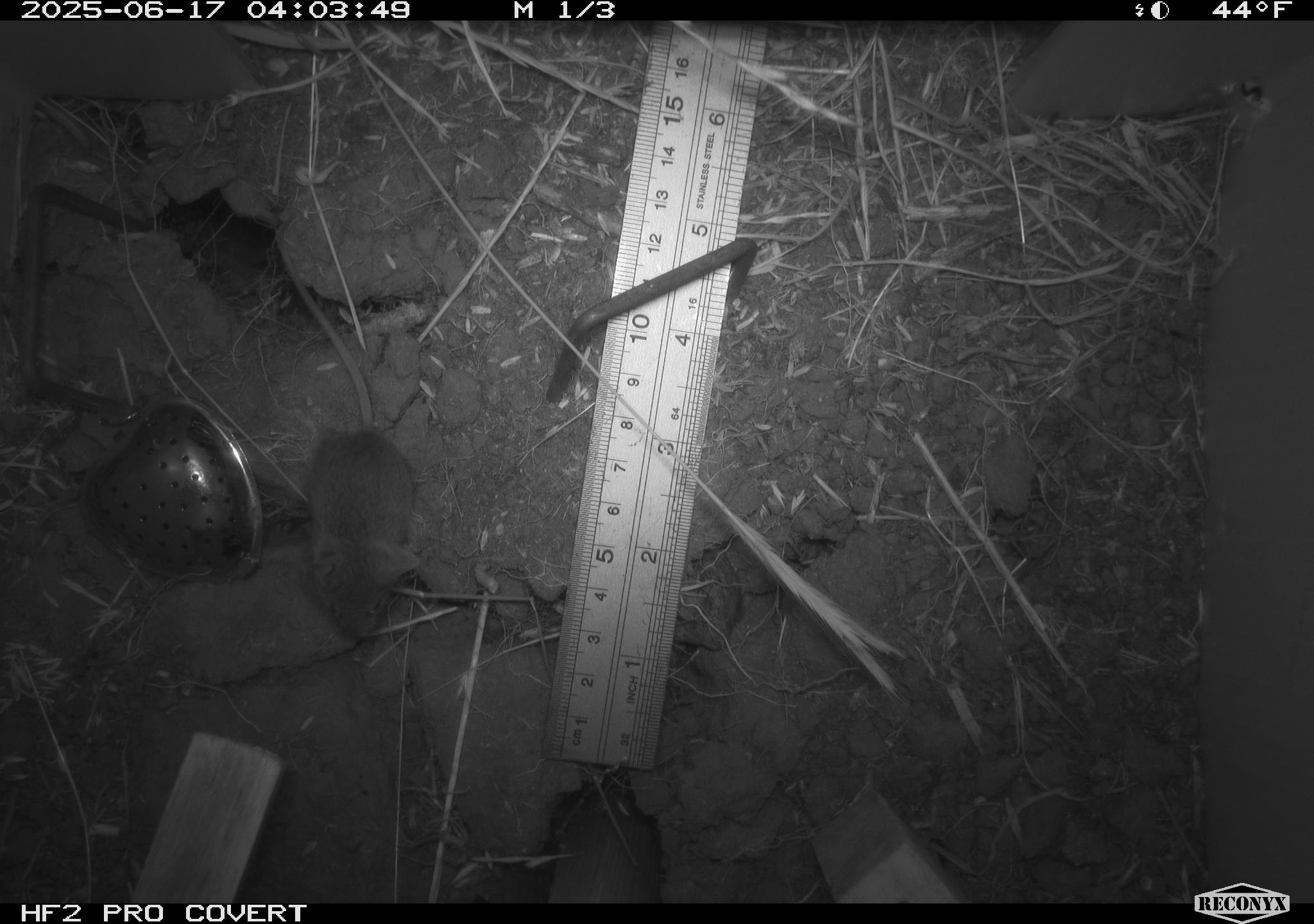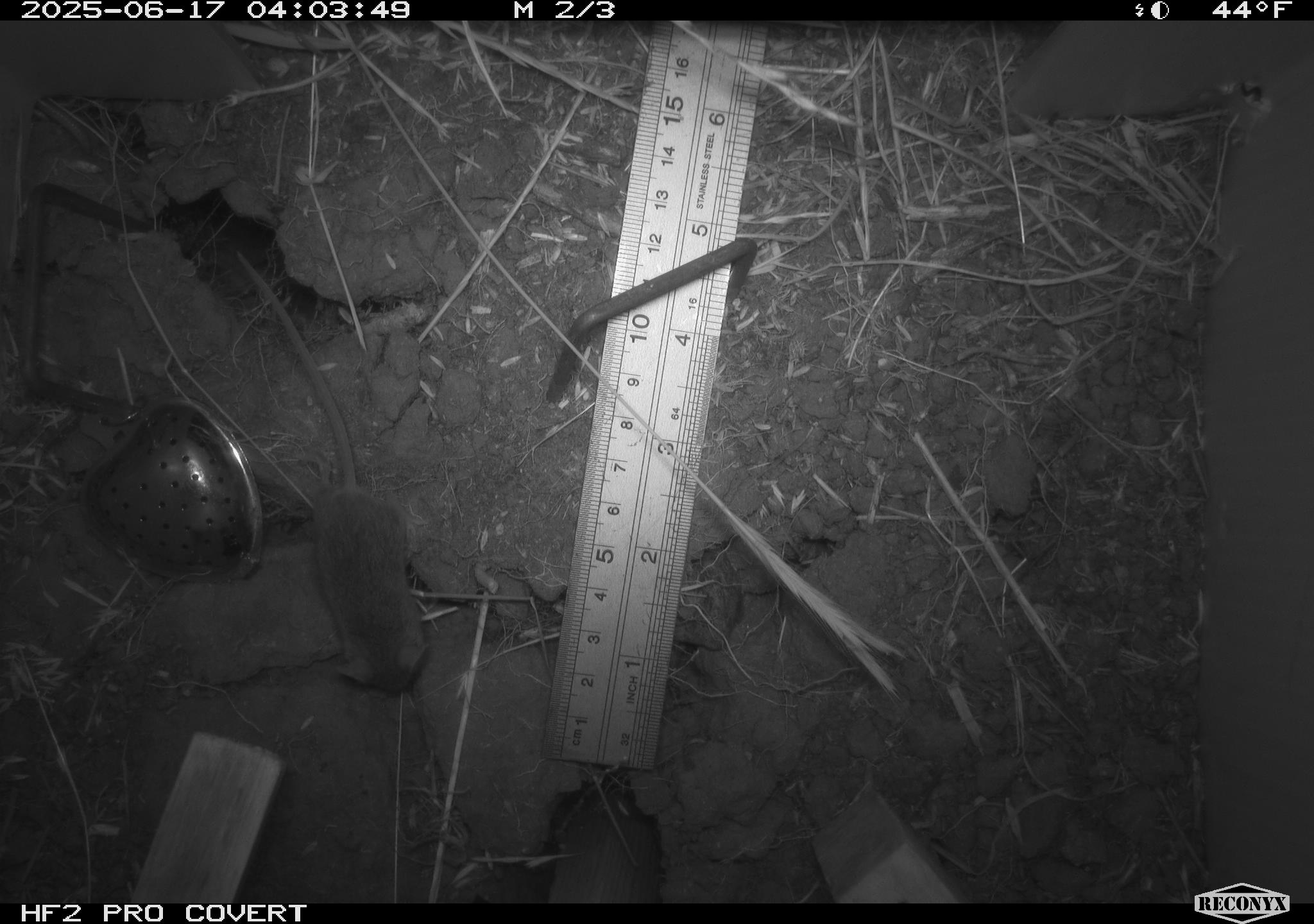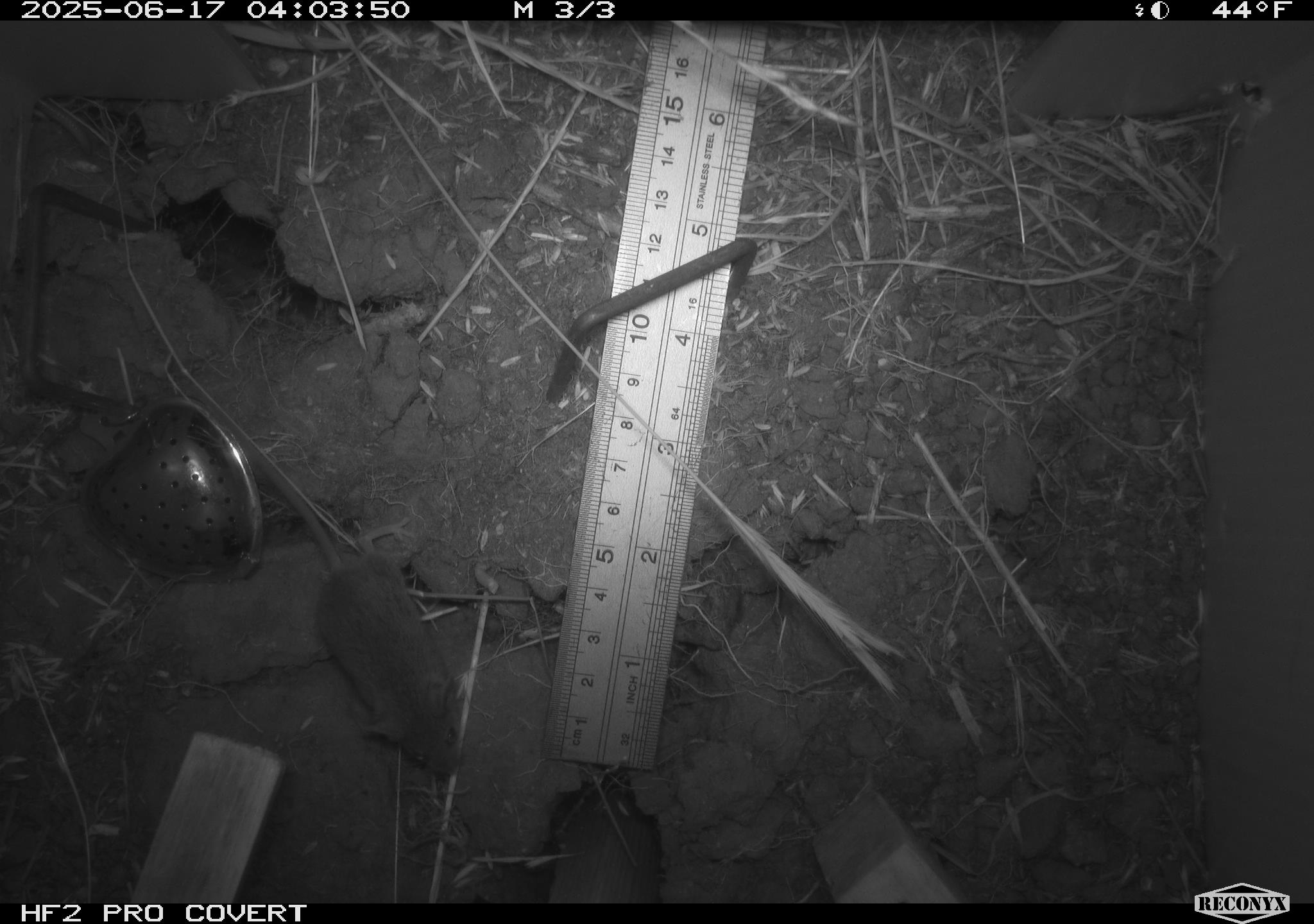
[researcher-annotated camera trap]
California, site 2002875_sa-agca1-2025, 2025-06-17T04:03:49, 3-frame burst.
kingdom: Animalia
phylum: Chordata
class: Mammalia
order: Rodentia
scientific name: Rodentia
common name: mouse species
Mouse species (Rodentia).